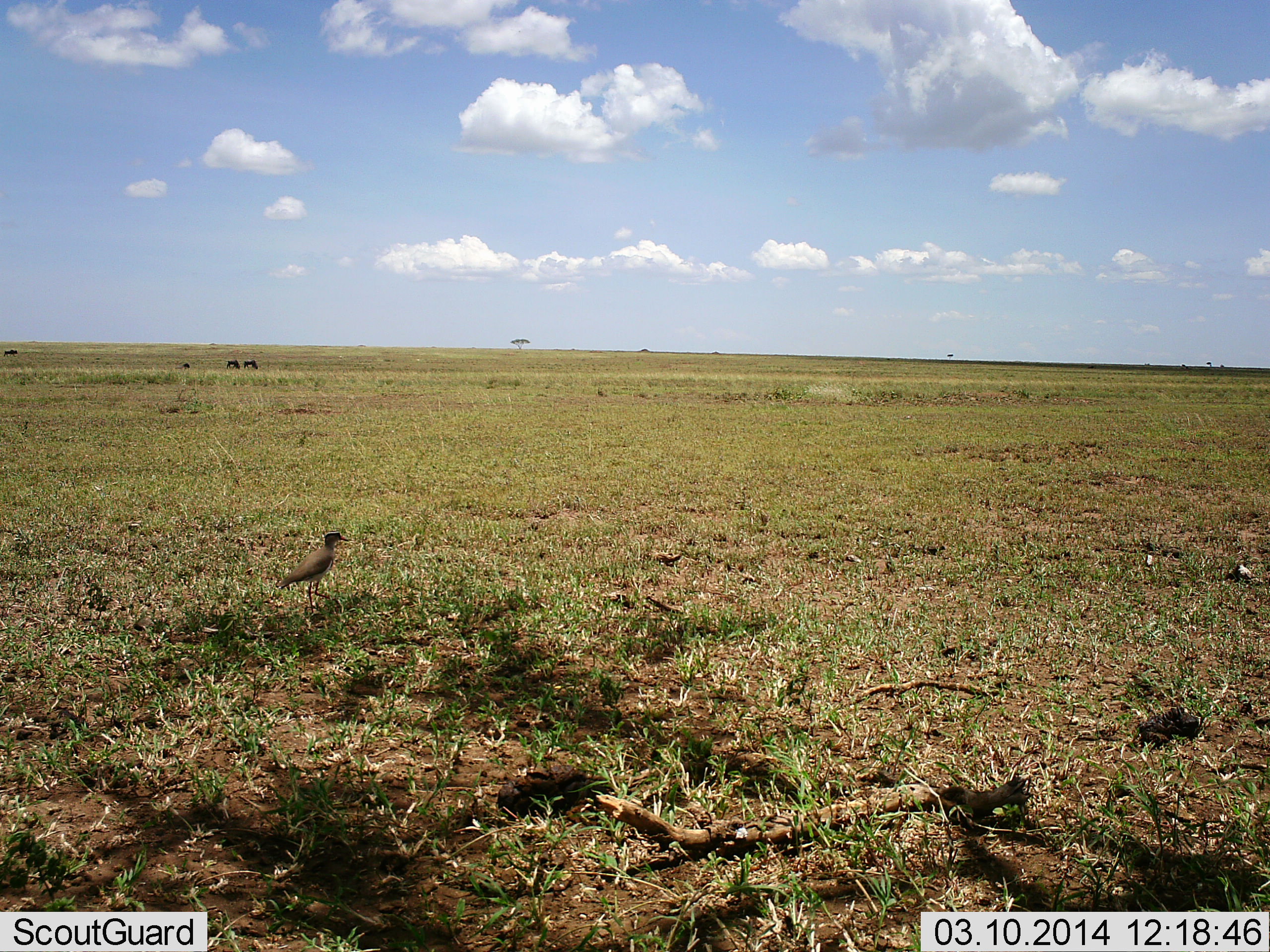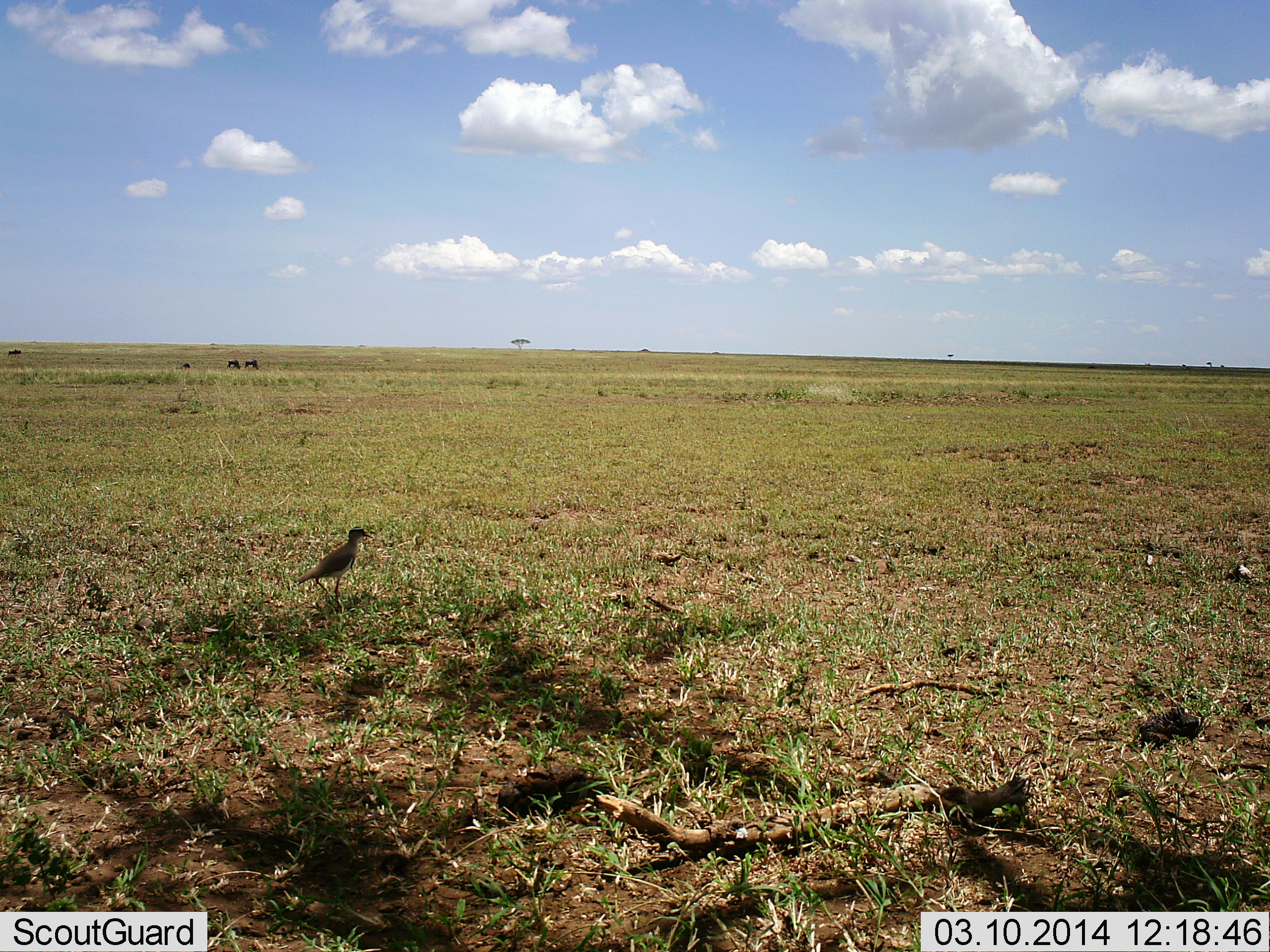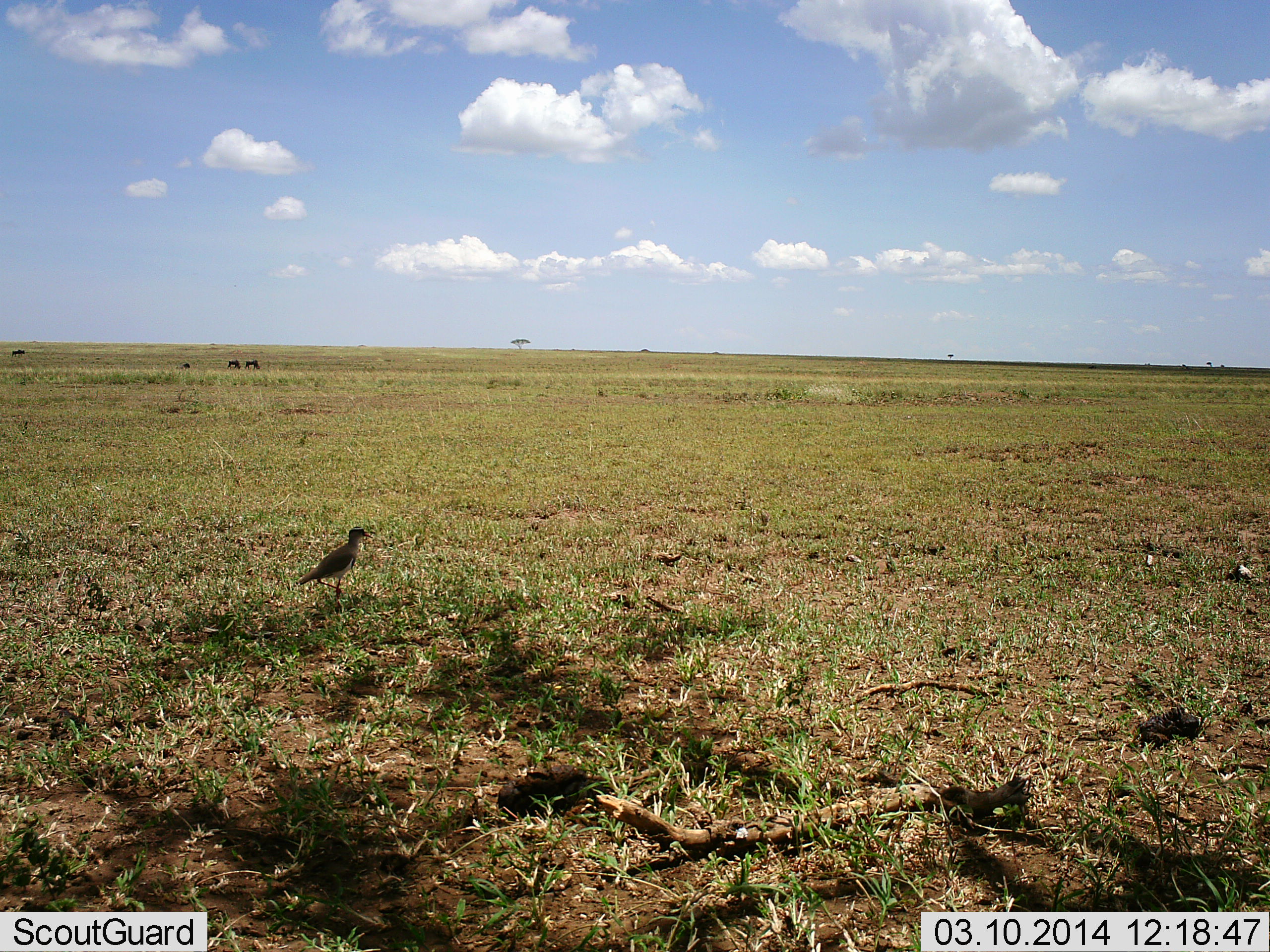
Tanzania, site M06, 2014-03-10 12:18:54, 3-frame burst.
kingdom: Animalia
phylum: Chordata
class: Aves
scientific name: Aves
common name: bird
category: otherbird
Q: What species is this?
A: Otherbird (bird) (Aves).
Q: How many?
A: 1.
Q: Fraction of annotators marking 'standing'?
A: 50%.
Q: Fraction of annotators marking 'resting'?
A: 5%.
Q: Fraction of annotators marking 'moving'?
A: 53%.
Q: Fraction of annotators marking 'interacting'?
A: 0%.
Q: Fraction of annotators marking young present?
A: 0%.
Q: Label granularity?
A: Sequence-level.